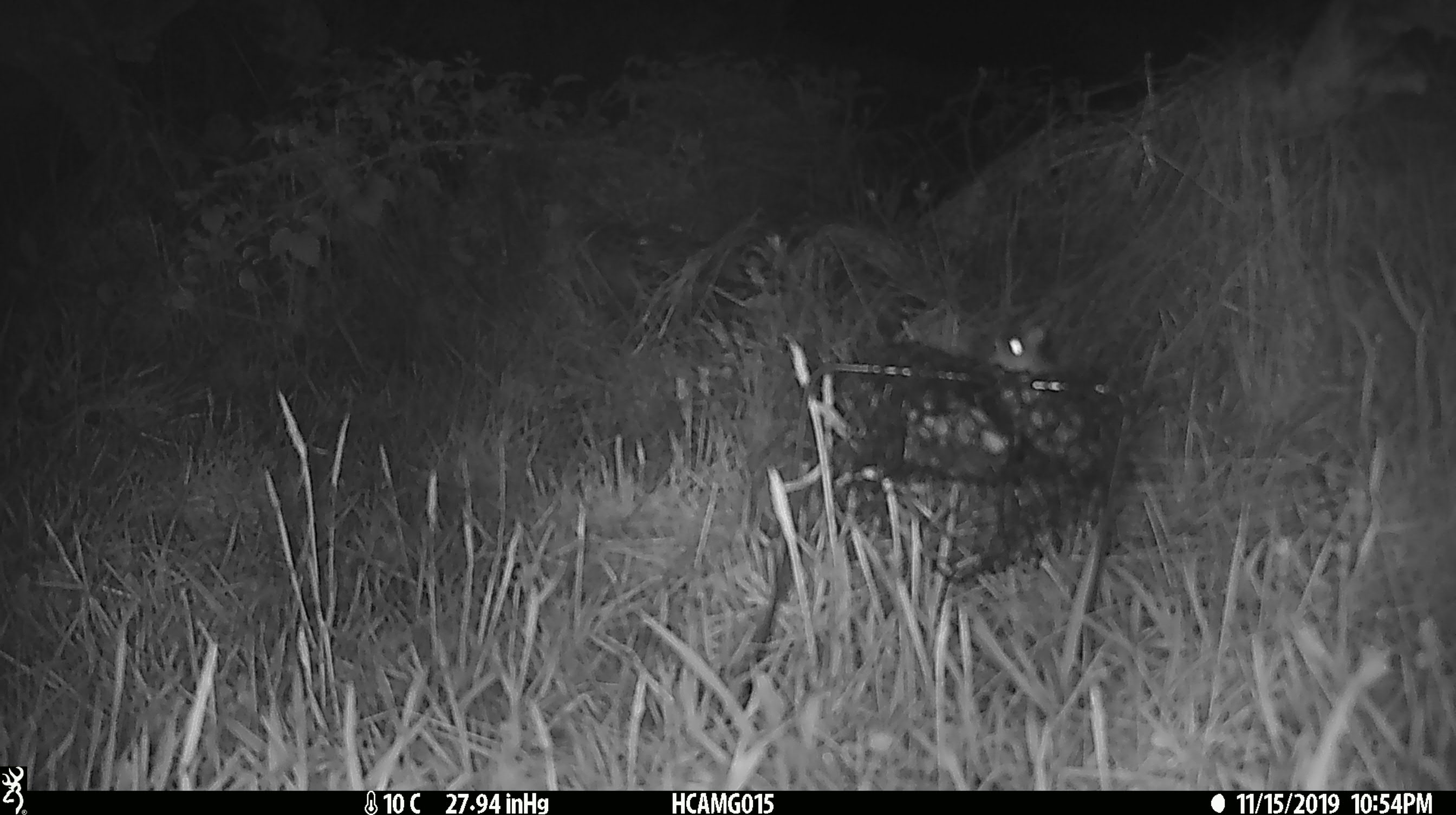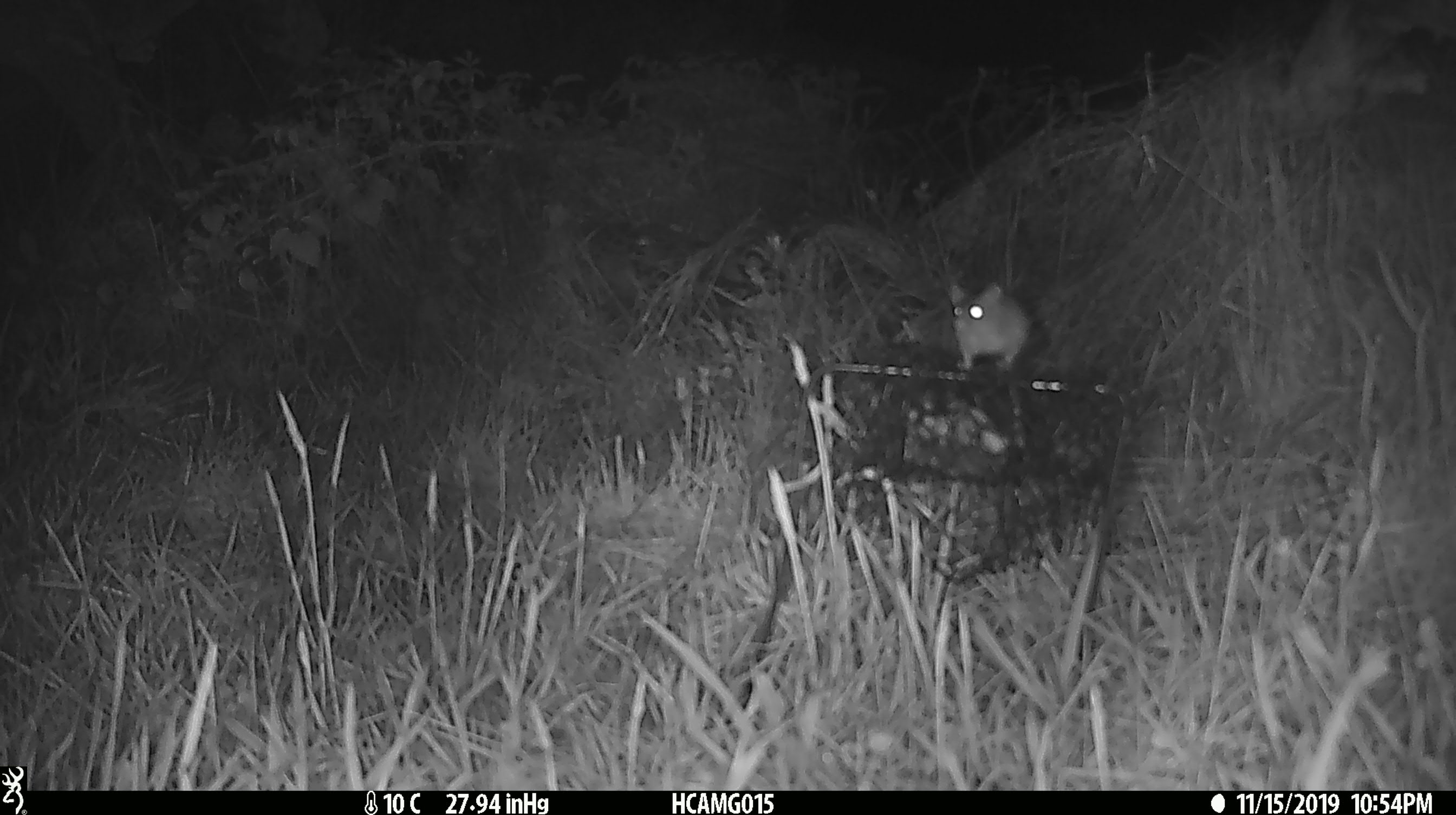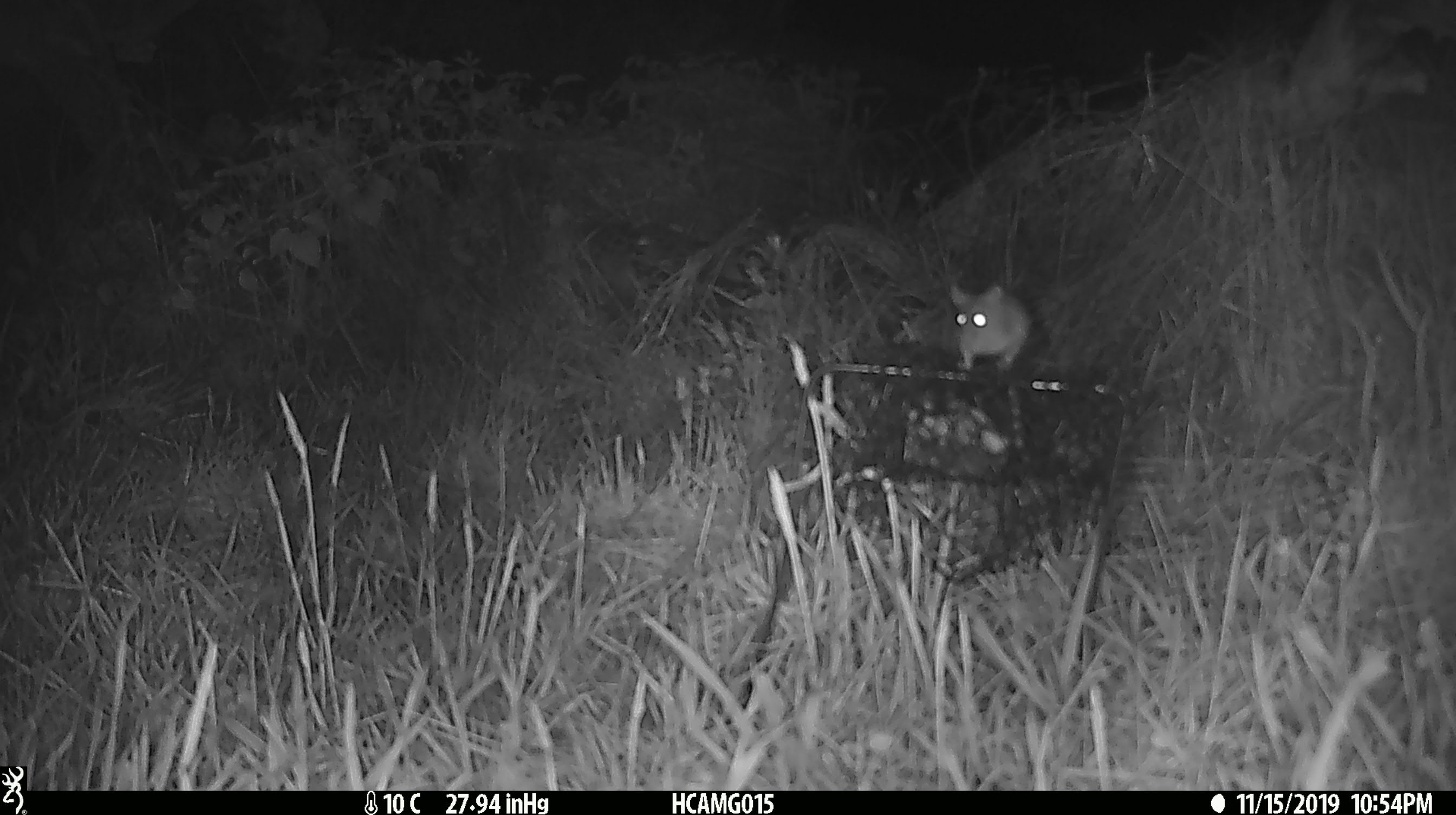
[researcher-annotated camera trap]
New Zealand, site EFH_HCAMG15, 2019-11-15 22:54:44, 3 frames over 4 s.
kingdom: Animalia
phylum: Chordata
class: Mammalia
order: Rodentia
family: Muridae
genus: Mus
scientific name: Mus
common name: mouse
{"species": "mouse (Mus)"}